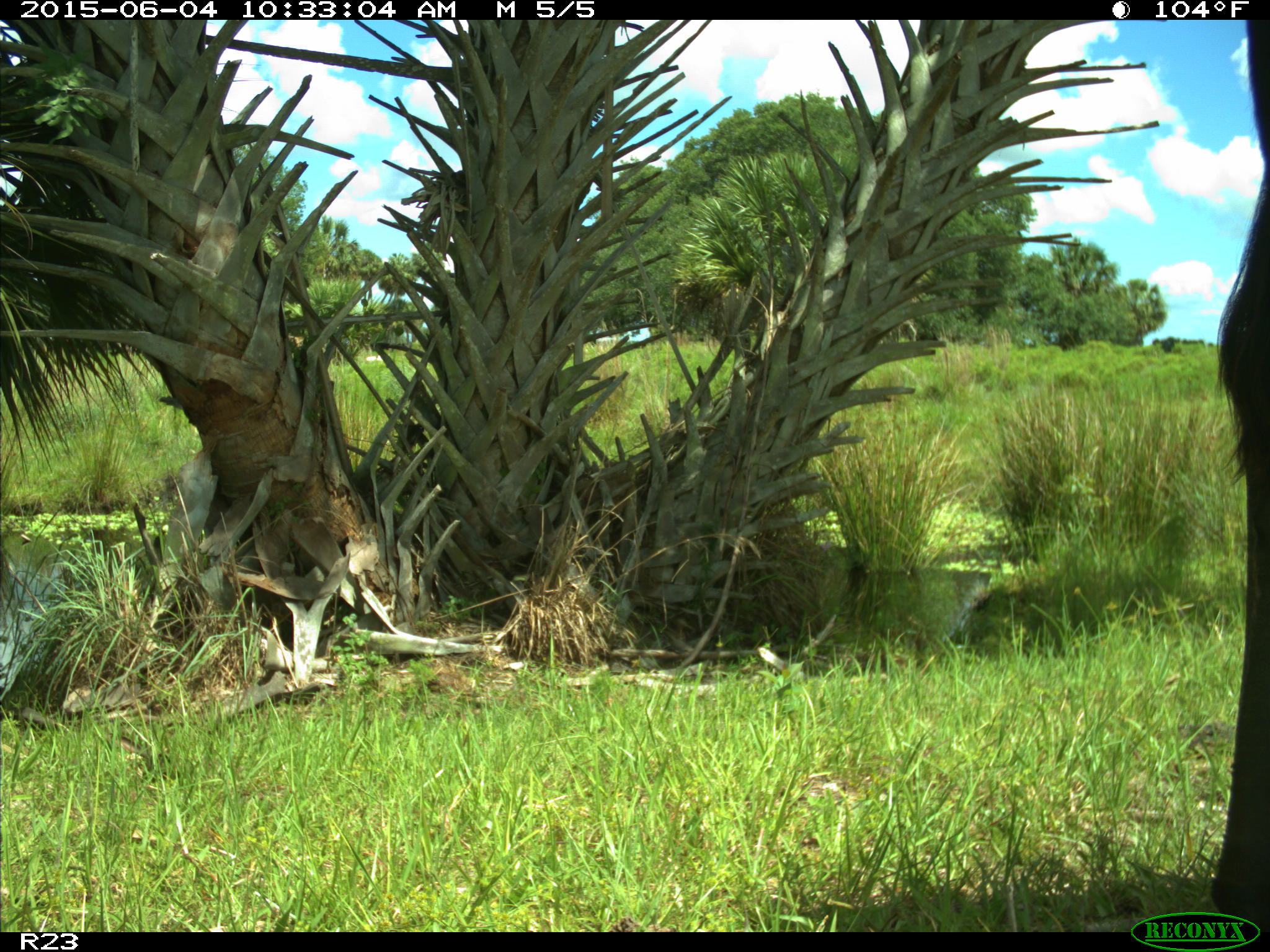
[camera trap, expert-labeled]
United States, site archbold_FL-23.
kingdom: Animalia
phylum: Chordata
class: Mammalia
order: Artiodactyla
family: Bovidae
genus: Bos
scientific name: Bos taurus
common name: domestic cow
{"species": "Bos taurus (domestic cow)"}